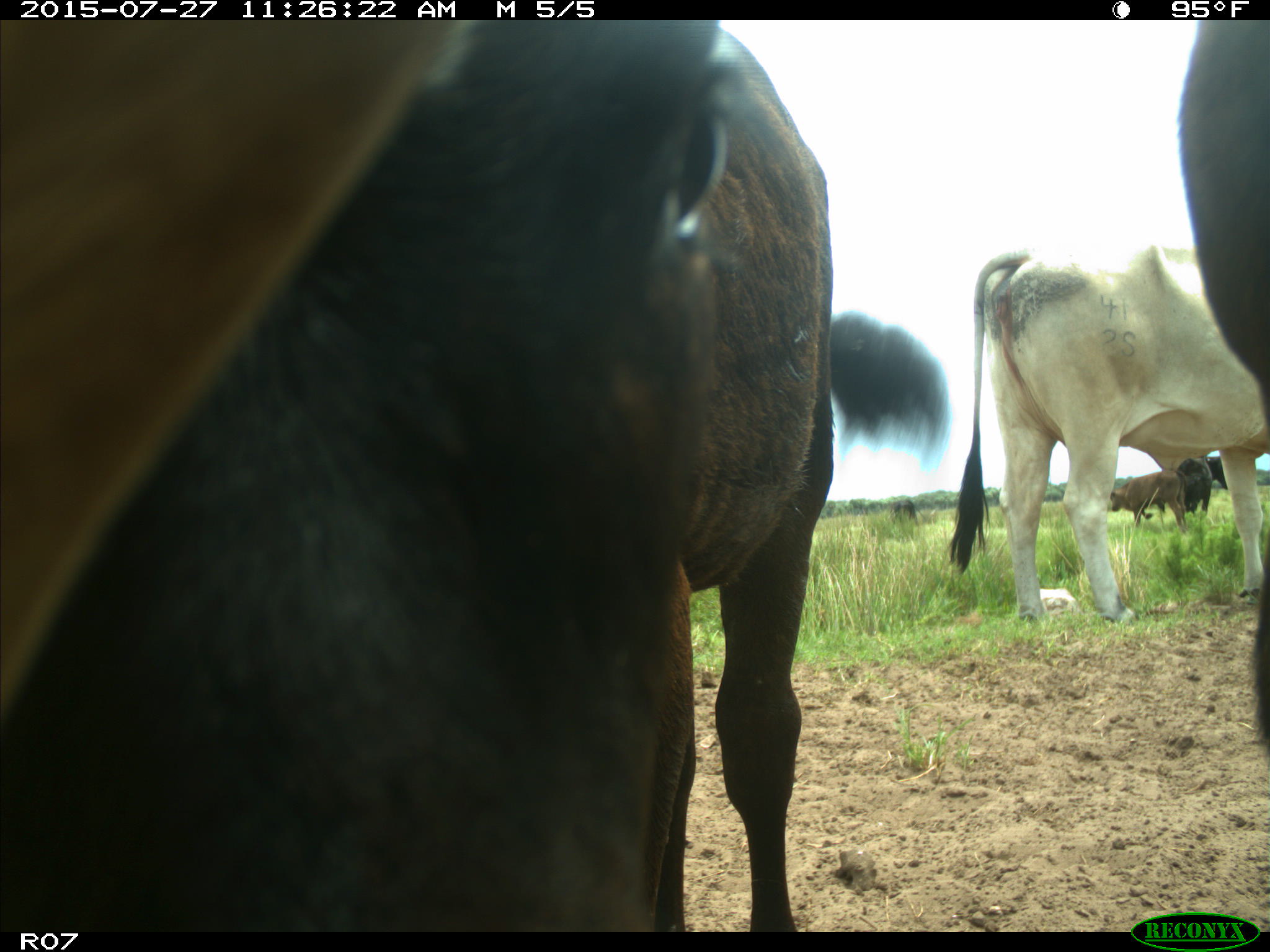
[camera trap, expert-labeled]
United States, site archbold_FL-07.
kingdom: Animalia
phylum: Chordata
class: Mammalia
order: Artiodactyla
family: Bovidae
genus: Bos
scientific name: Bos taurus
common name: domestic cow